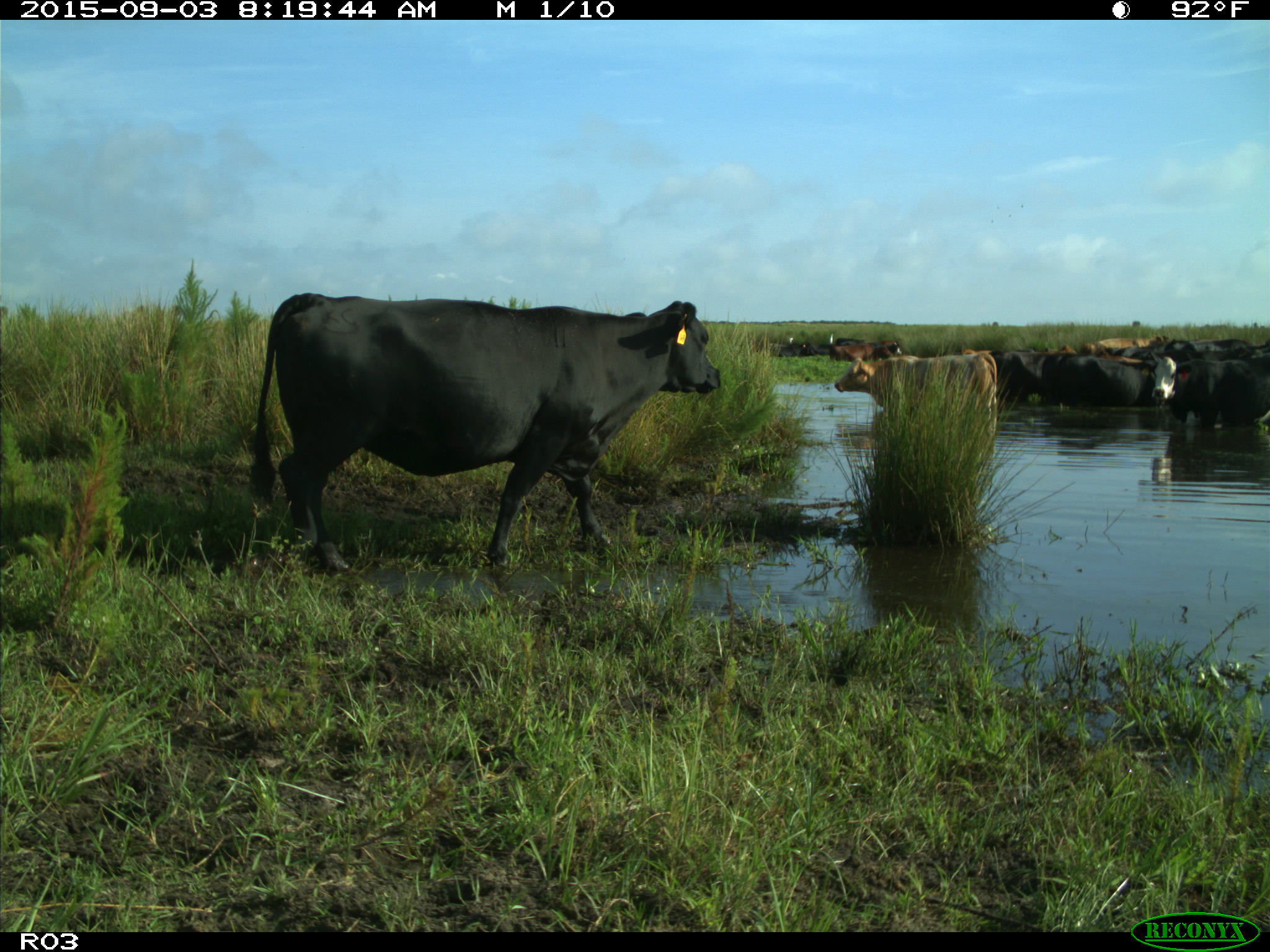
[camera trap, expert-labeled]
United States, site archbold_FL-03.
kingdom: Animalia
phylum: Chordata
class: Mammalia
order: Artiodactyla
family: Bovidae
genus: Bos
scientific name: Bos taurus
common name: domestic cow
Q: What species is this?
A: Bos taurus (domestic cow).